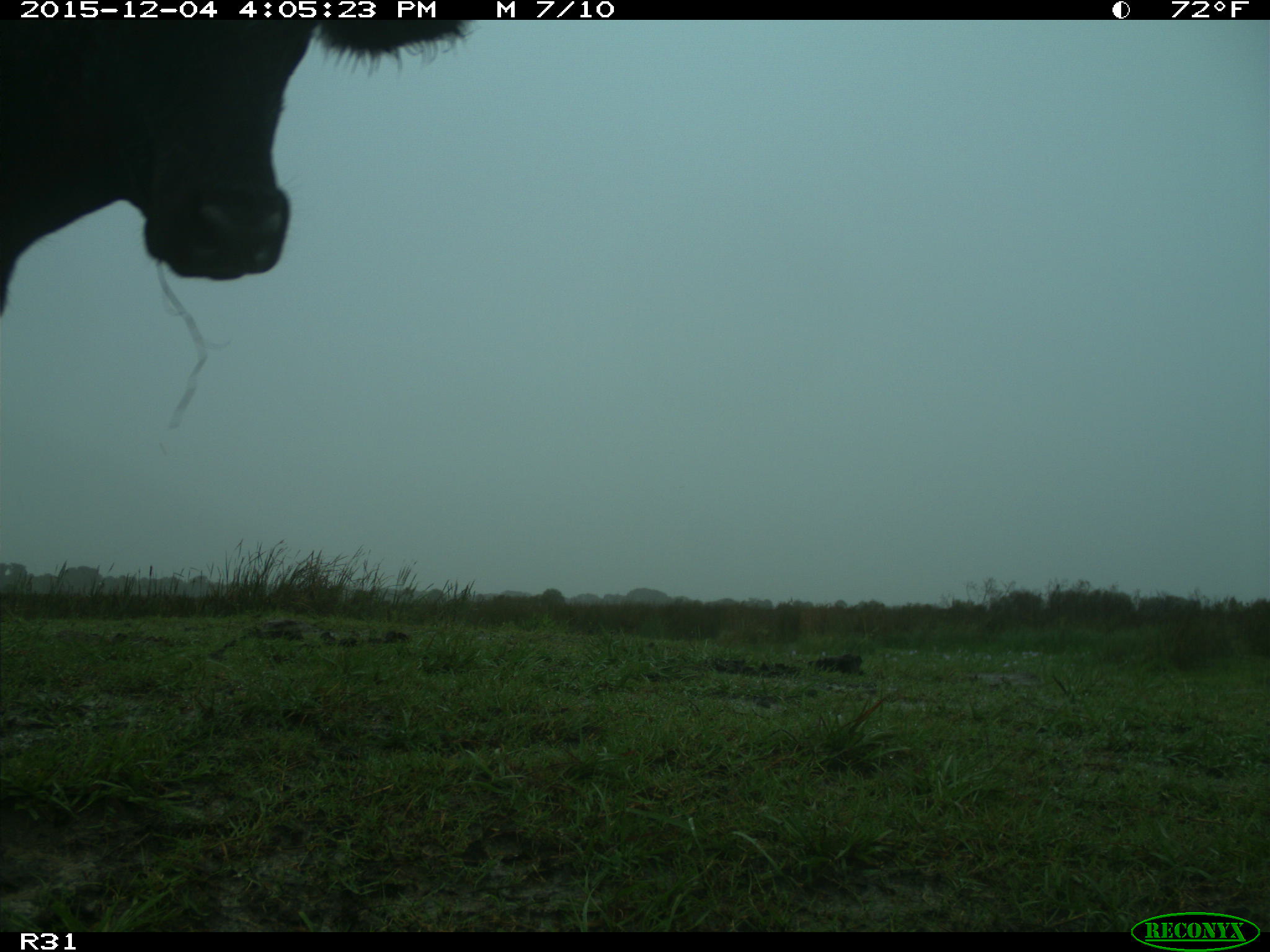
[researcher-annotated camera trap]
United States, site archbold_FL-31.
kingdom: Animalia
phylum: Chordata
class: Mammalia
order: Artiodactyla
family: Bovidae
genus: Bos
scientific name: Bos taurus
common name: domestic cow